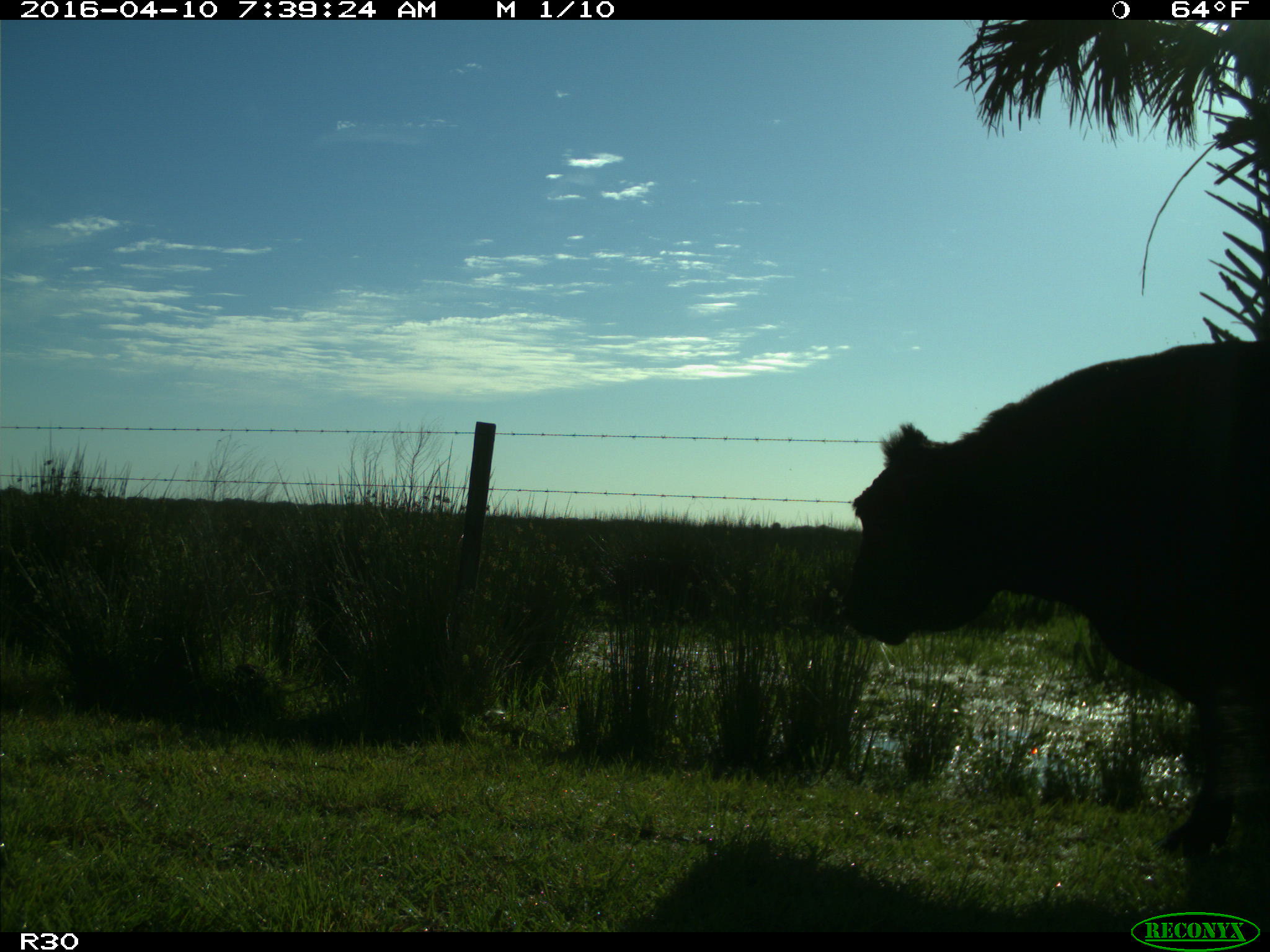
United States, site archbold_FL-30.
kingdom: Animalia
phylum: Chordata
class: Mammalia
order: Artiodactyla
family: Bovidae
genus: Bos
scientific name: Bos taurus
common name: domestic cow